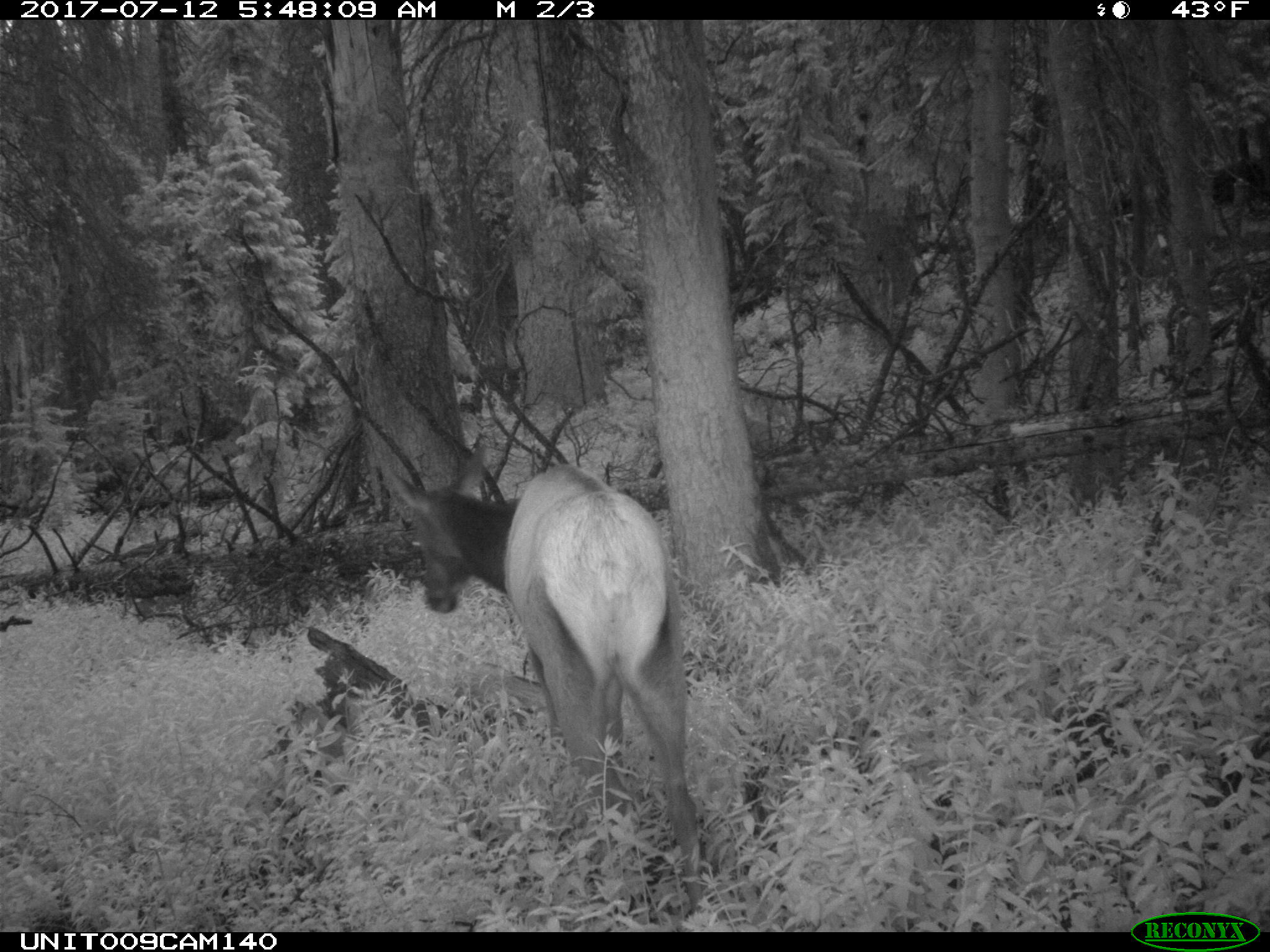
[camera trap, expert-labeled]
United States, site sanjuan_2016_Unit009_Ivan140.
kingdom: Animalia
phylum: Chordata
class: Mammalia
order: Artiodactyla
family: Cervidae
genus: Cervus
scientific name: Cervus elaphus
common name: red deer